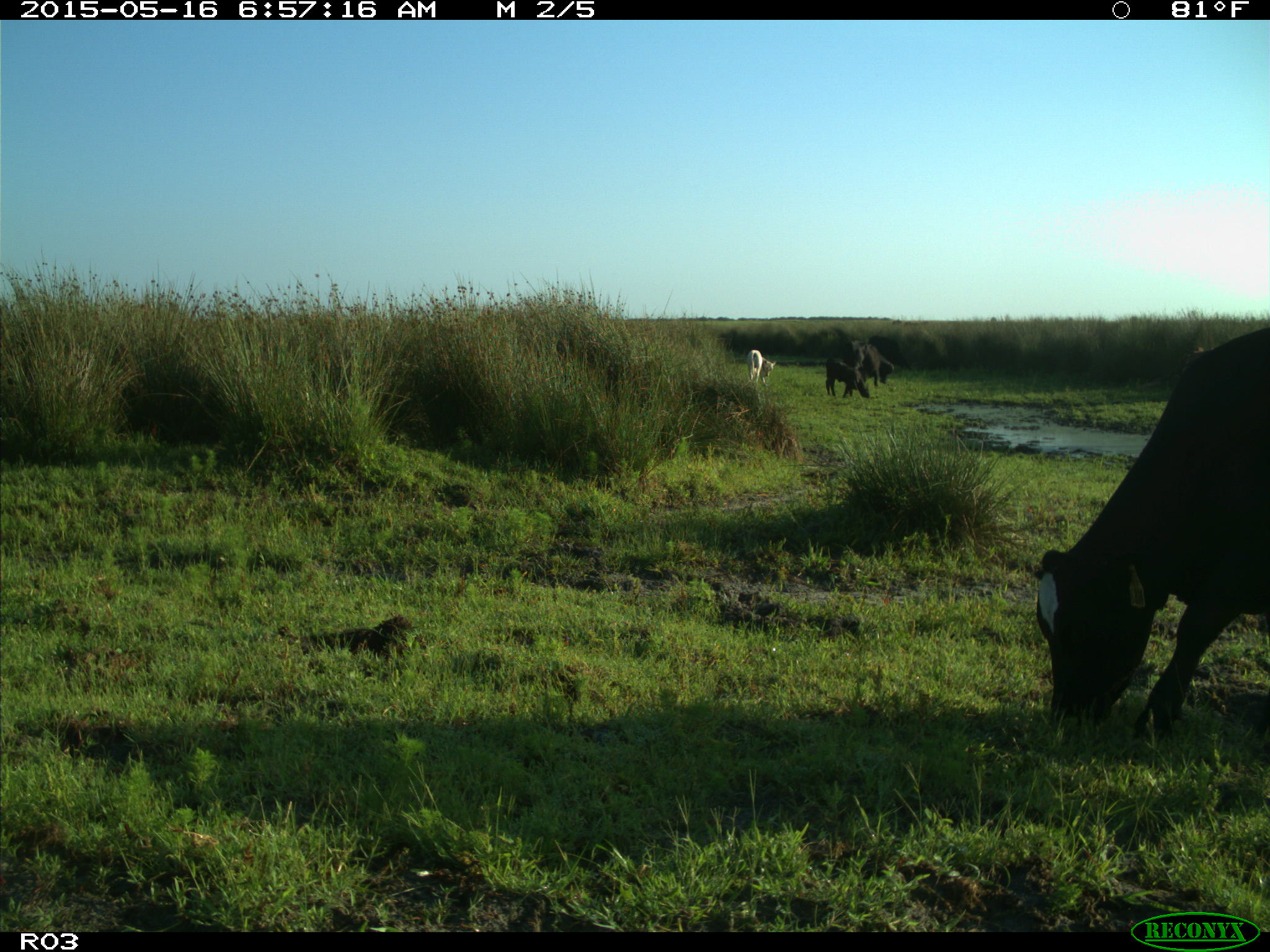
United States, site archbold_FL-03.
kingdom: Animalia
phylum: Chordata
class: Mammalia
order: Artiodactyla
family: Bovidae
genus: Bos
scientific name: Bos taurus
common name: domestic cow